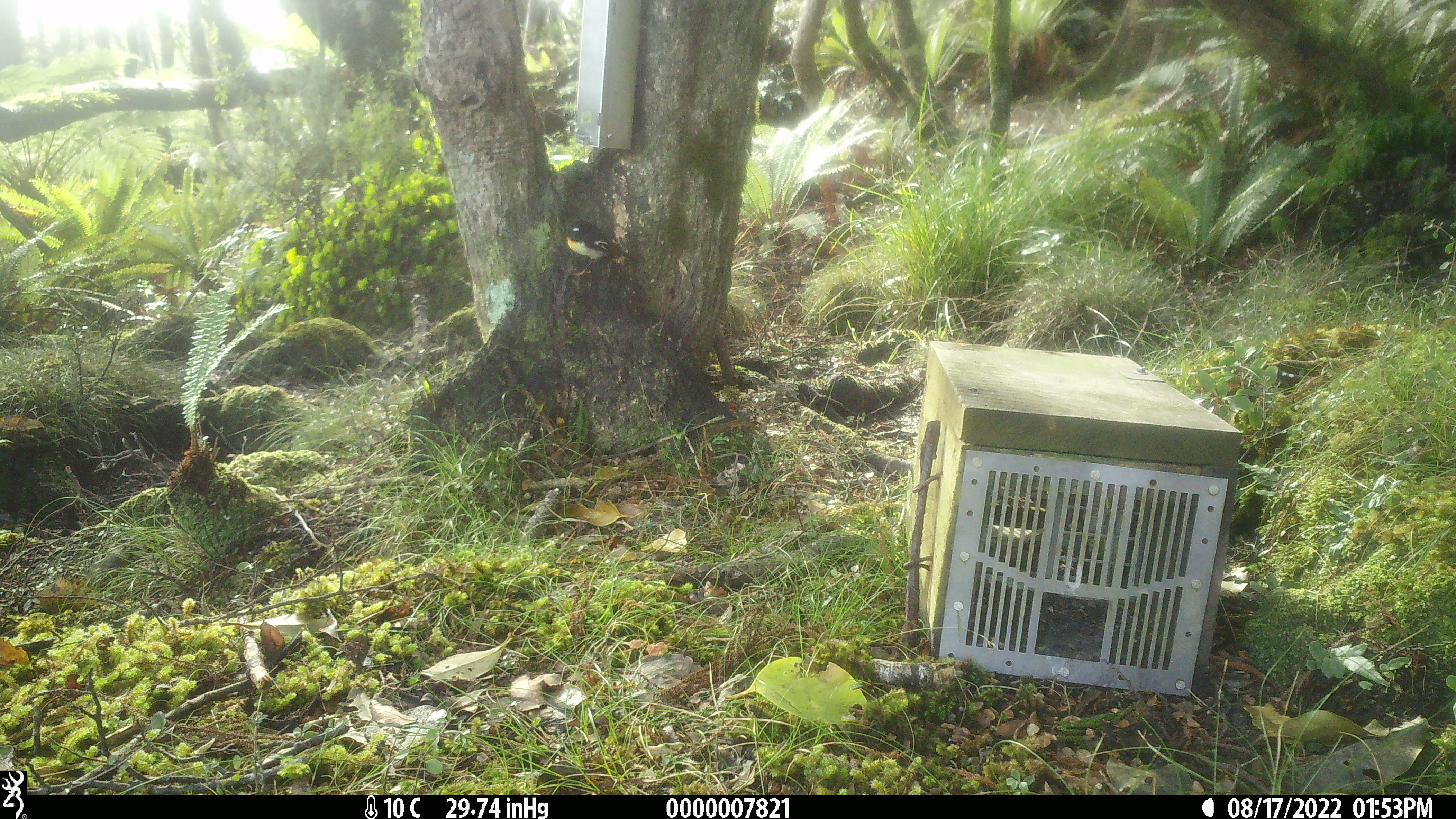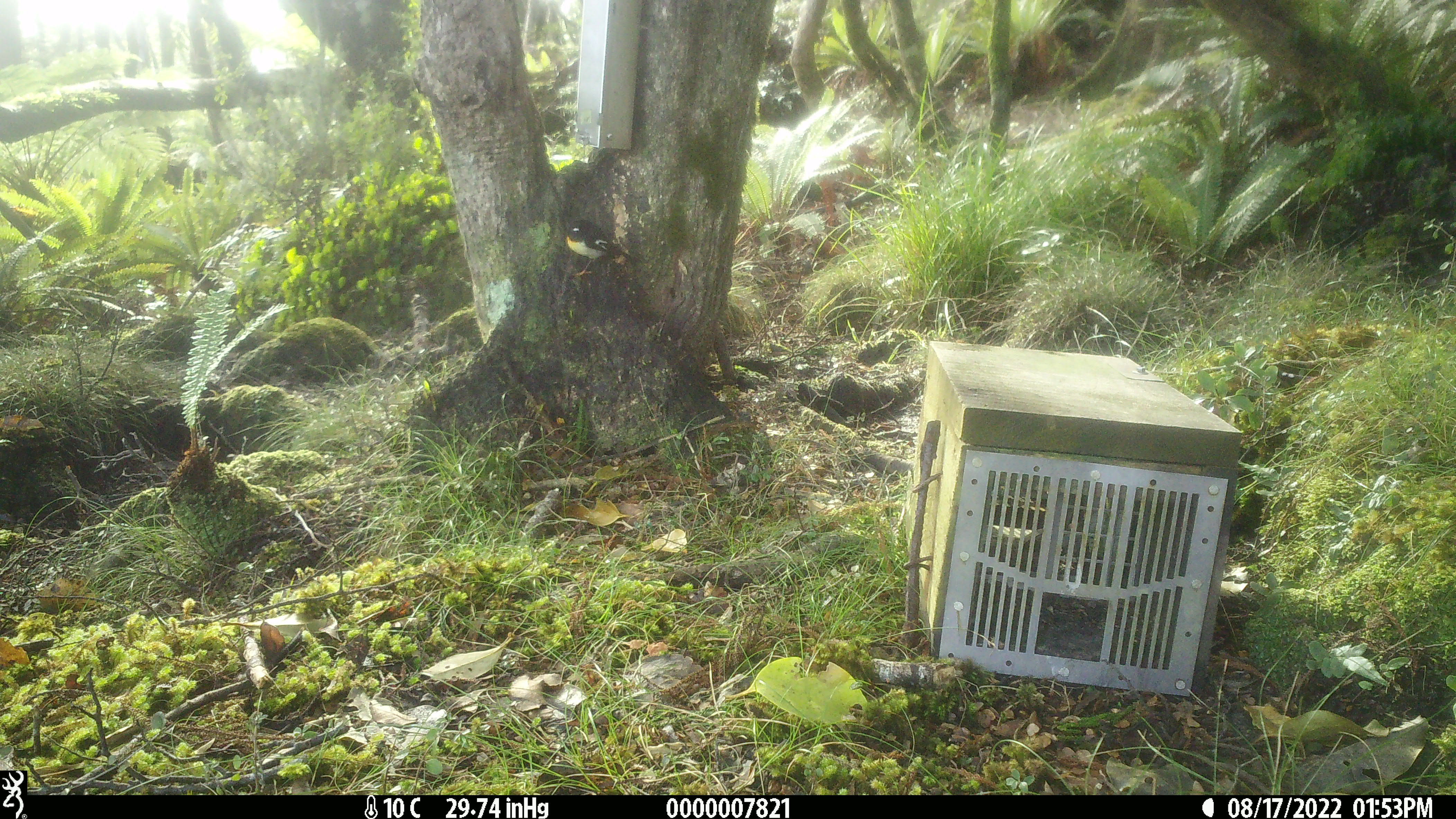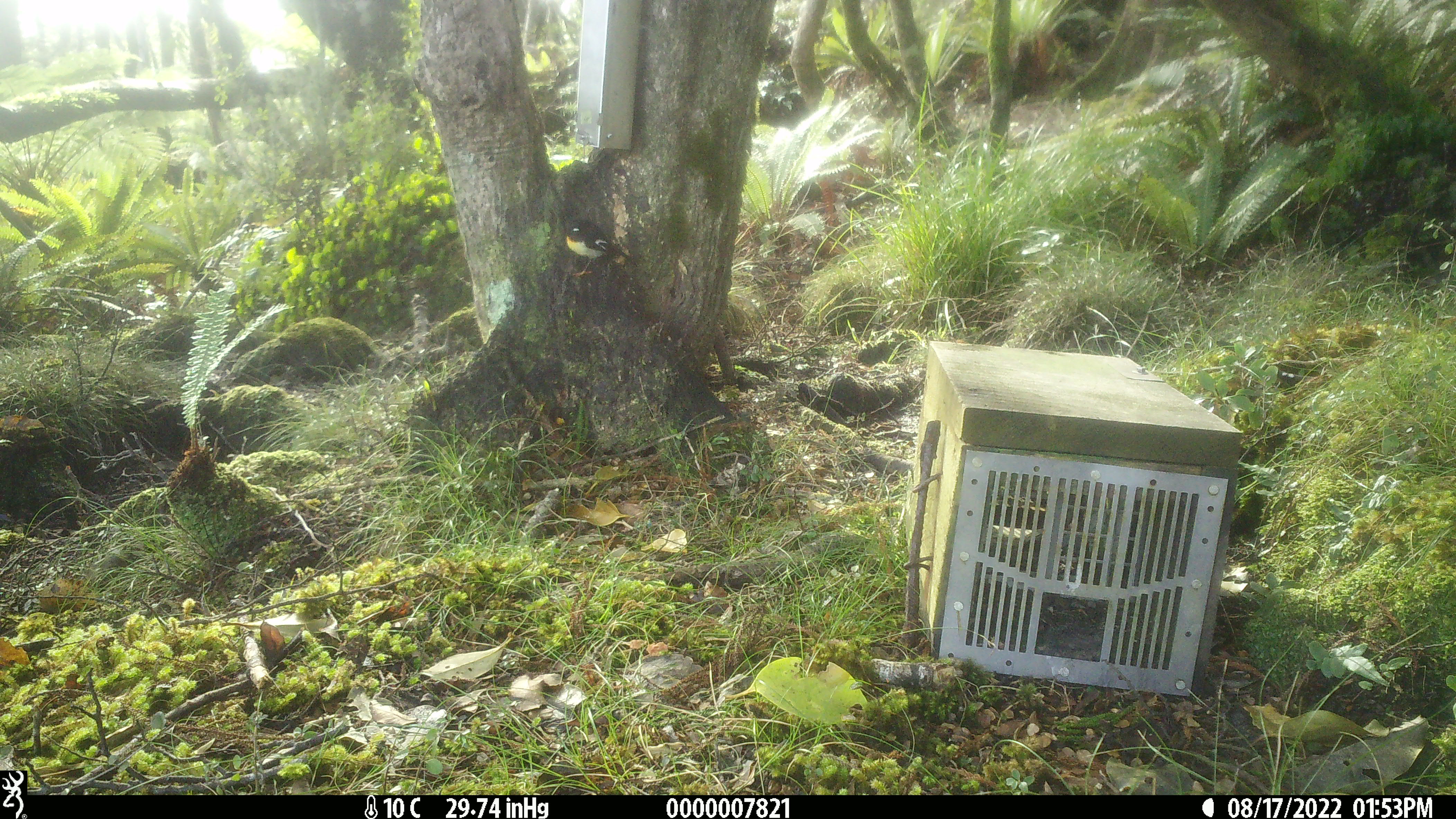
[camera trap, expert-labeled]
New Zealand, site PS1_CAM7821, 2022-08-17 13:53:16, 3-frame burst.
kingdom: Animalia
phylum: Chordata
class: Aves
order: Passeriformes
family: Petroicidae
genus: Petroica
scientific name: Petroica macrocephala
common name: tomtit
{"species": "tomtit (Petroica macrocephala)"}